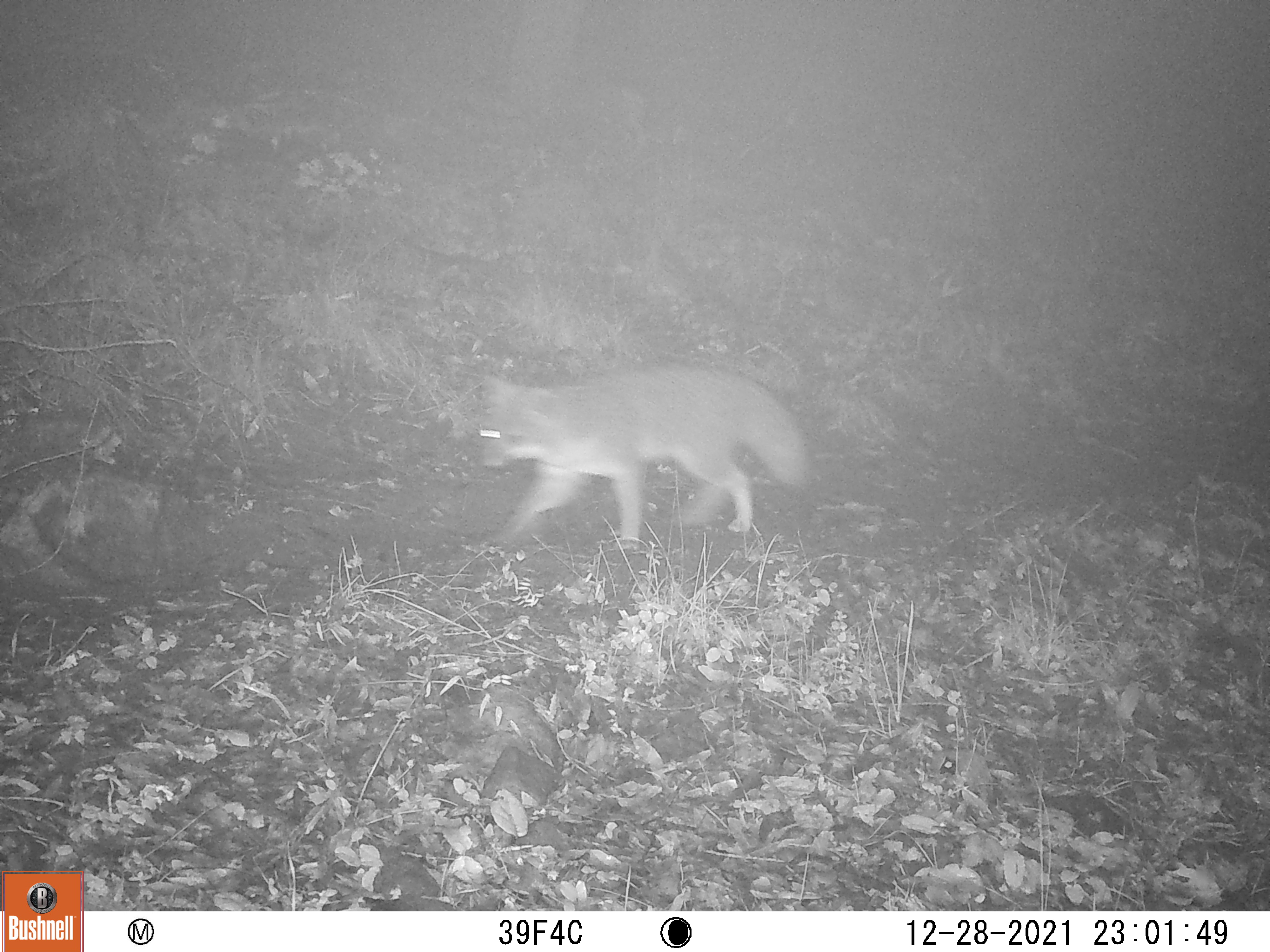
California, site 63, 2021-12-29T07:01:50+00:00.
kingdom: Animalia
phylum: Chordata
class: Mammalia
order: Carnivora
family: Canidae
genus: Urocyon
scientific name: Urocyon cinereoargenteus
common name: gray fox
Gray fox (Urocyon cinereoargenteus).